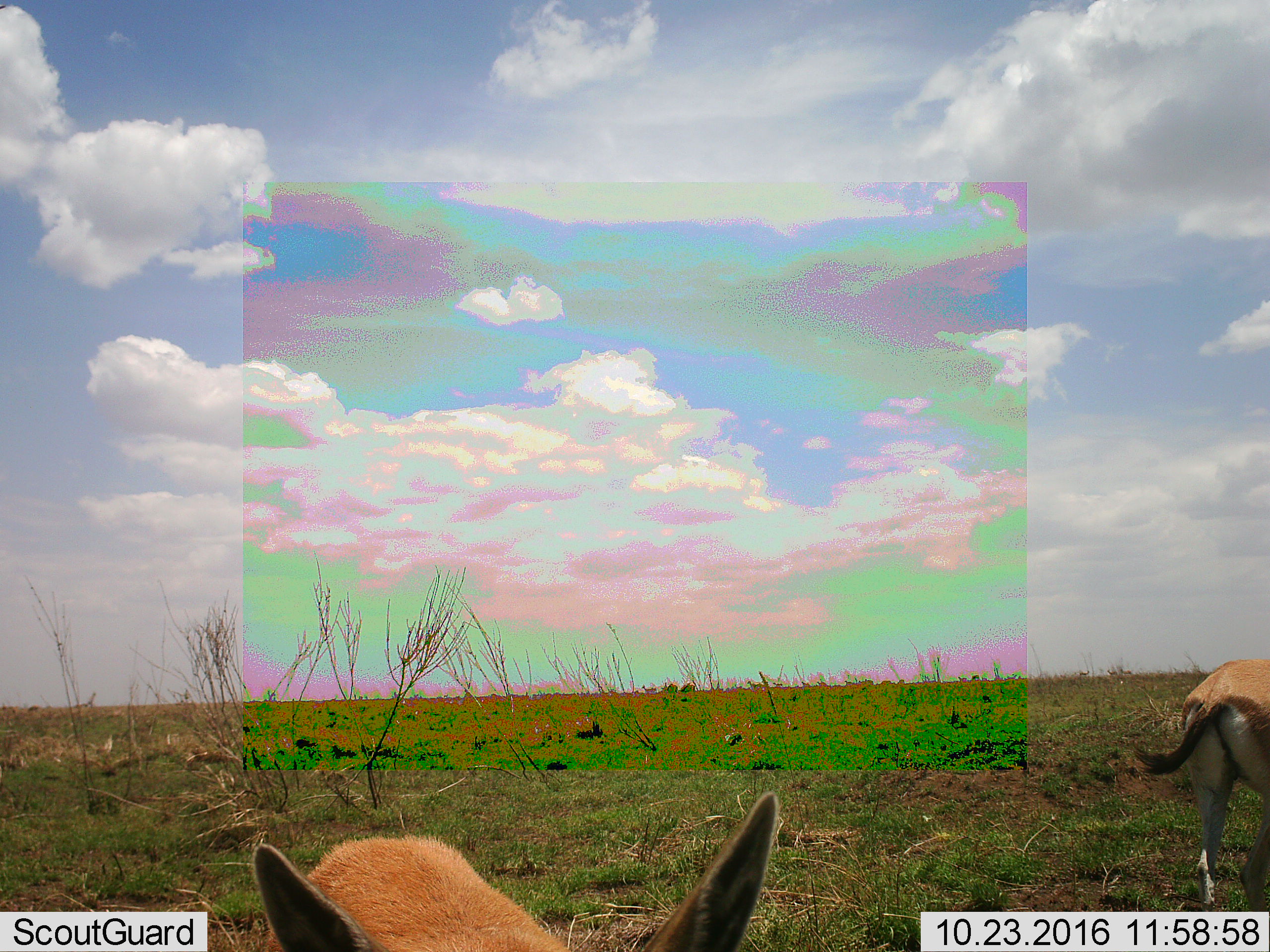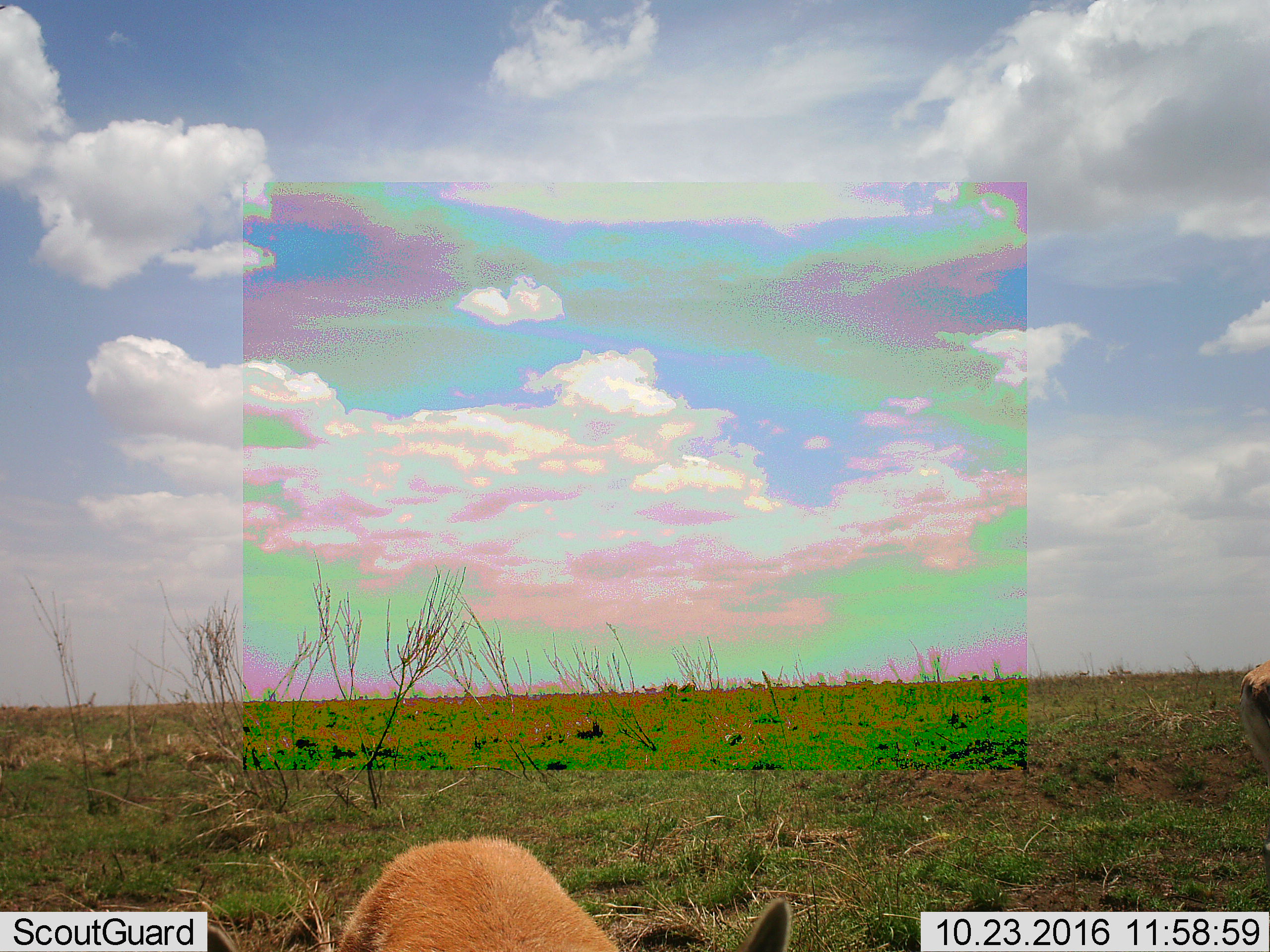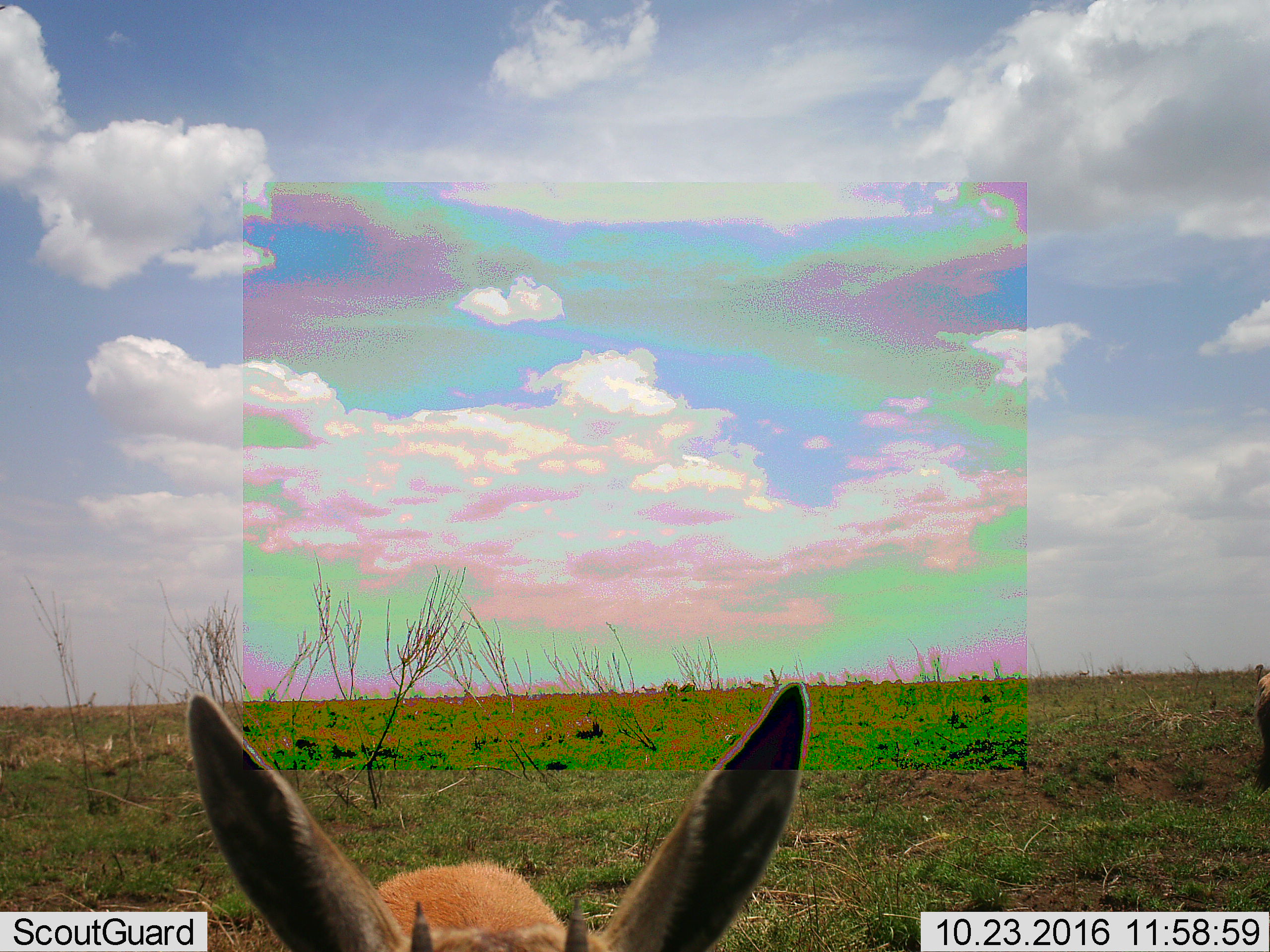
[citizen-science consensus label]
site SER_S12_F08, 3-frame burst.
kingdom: Animalia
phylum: Chordata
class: Mammalia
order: Artiodactyla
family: Bovidae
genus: Eudorcas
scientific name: Eudorcas thomsonii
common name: thomson's gazelle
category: gazellethomsons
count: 2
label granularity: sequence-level